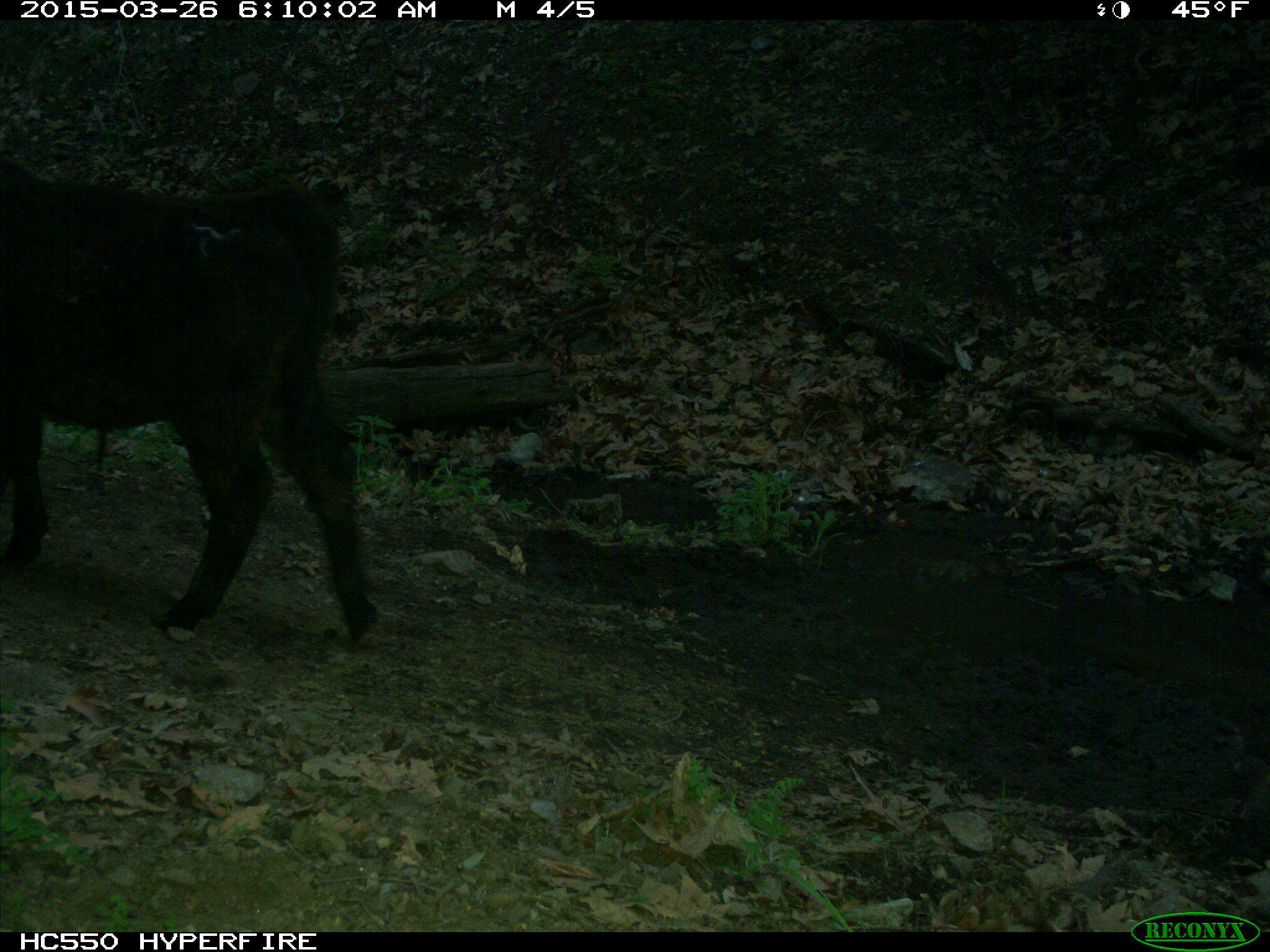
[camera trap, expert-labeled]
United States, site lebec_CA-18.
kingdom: Animalia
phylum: Chordata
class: Mammalia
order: Artiodactyla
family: Bovidae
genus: Bos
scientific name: Bos taurus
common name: domestic cow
Bos taurus (domestic cow).